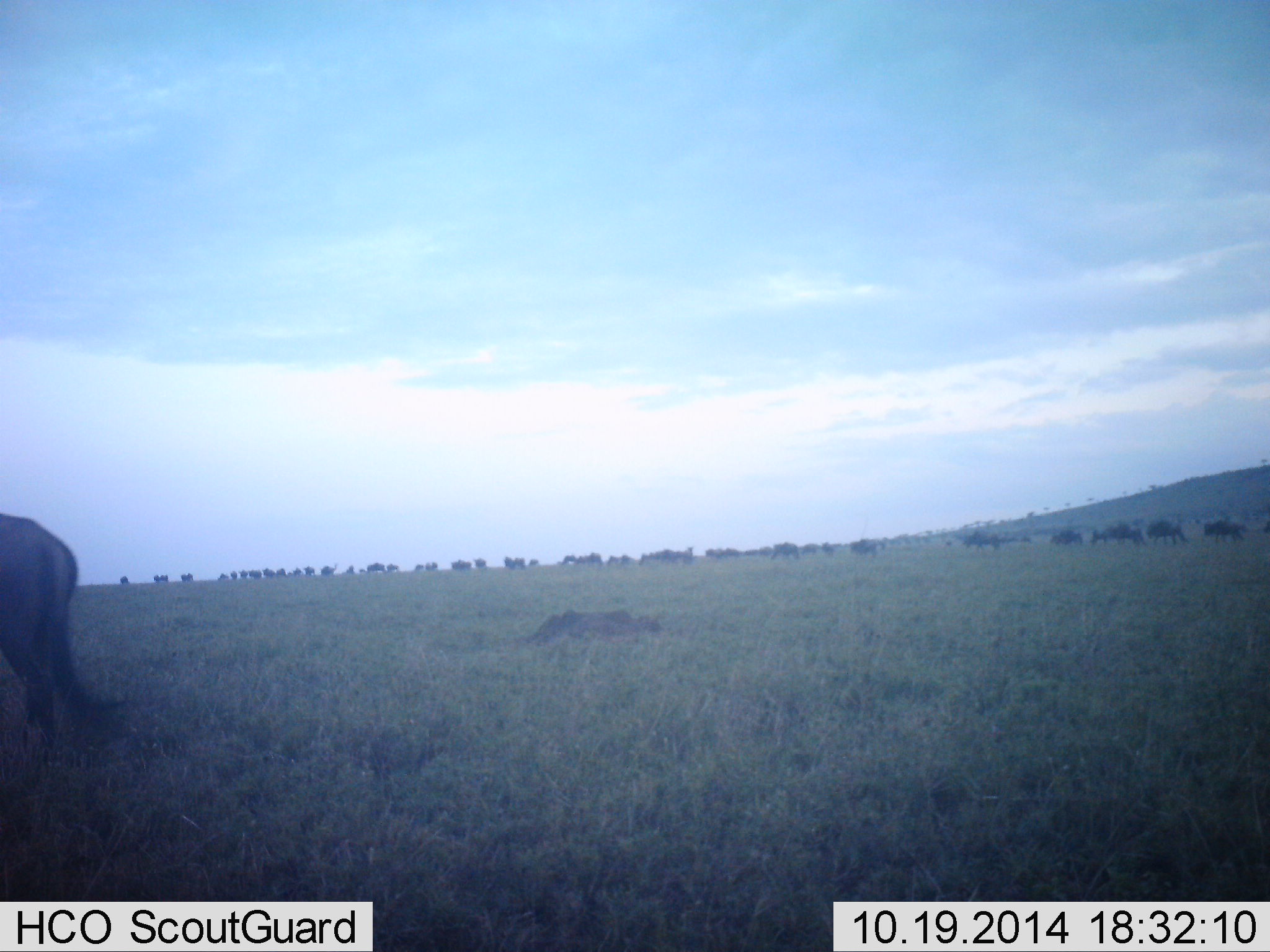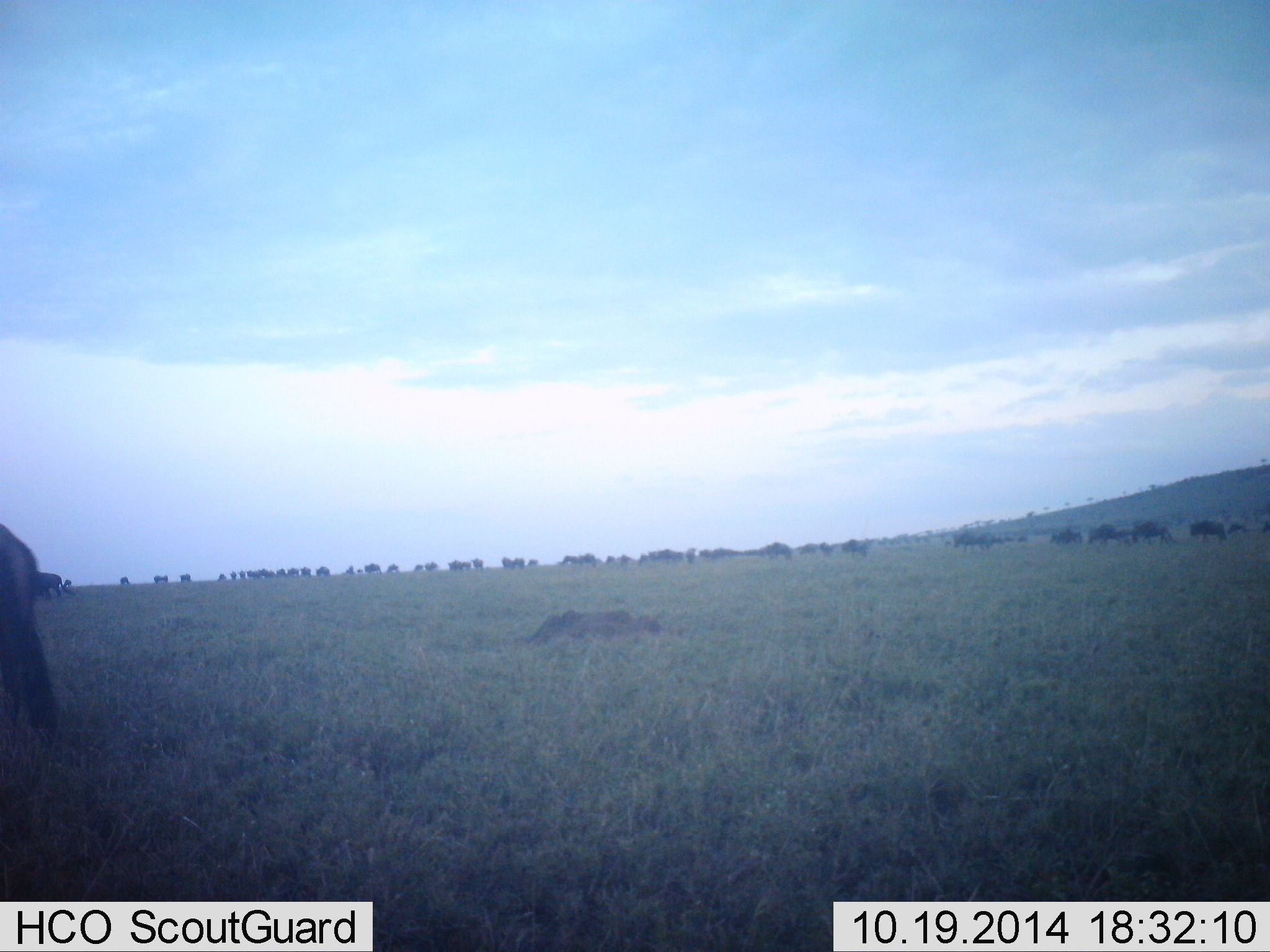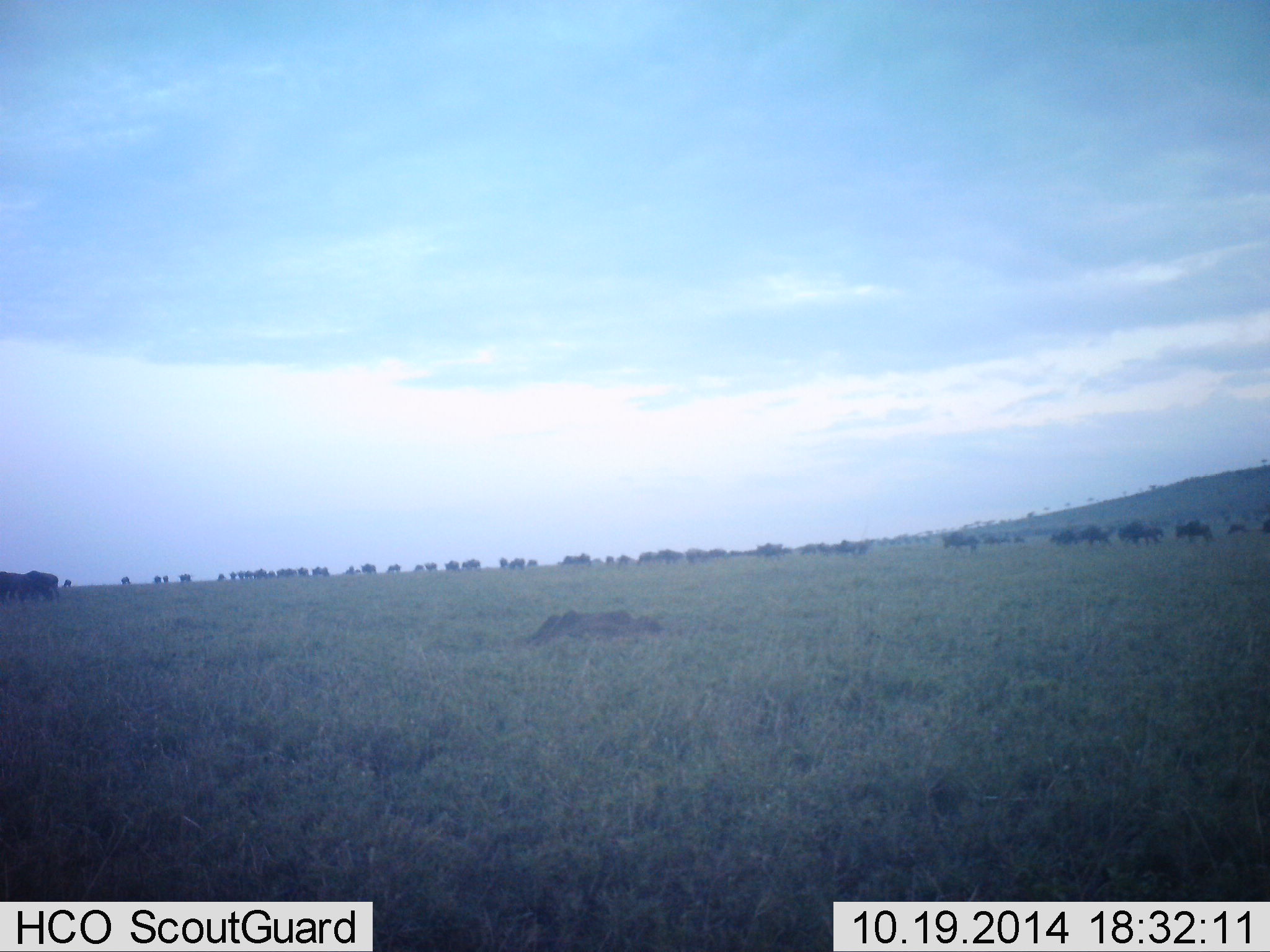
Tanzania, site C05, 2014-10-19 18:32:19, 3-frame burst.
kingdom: Animalia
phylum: Chordata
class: Mammalia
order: Artiodactyla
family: Bovidae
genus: Connochaetes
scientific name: Connochaetes taurinus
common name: blue wildebeest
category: wildebeest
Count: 11-50.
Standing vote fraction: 30%.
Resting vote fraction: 0%.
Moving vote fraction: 100%.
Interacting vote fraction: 0%.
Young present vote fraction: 0%.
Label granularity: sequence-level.